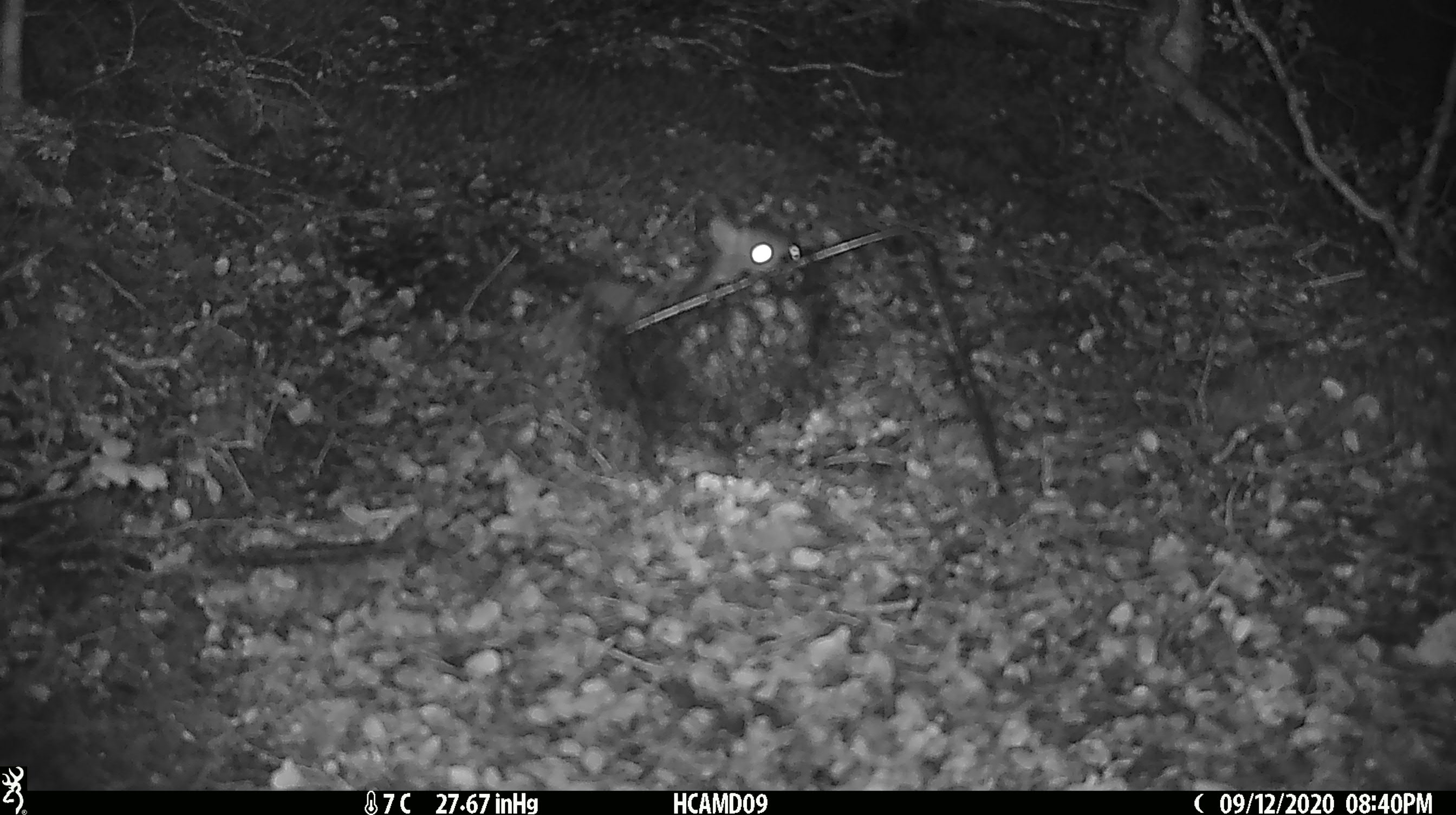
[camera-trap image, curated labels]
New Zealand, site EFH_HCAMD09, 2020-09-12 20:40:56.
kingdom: Animalia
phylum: Chordata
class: Mammalia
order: Rodentia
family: Muridae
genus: Rattus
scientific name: Rattus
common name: rat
Rat (Rattus).